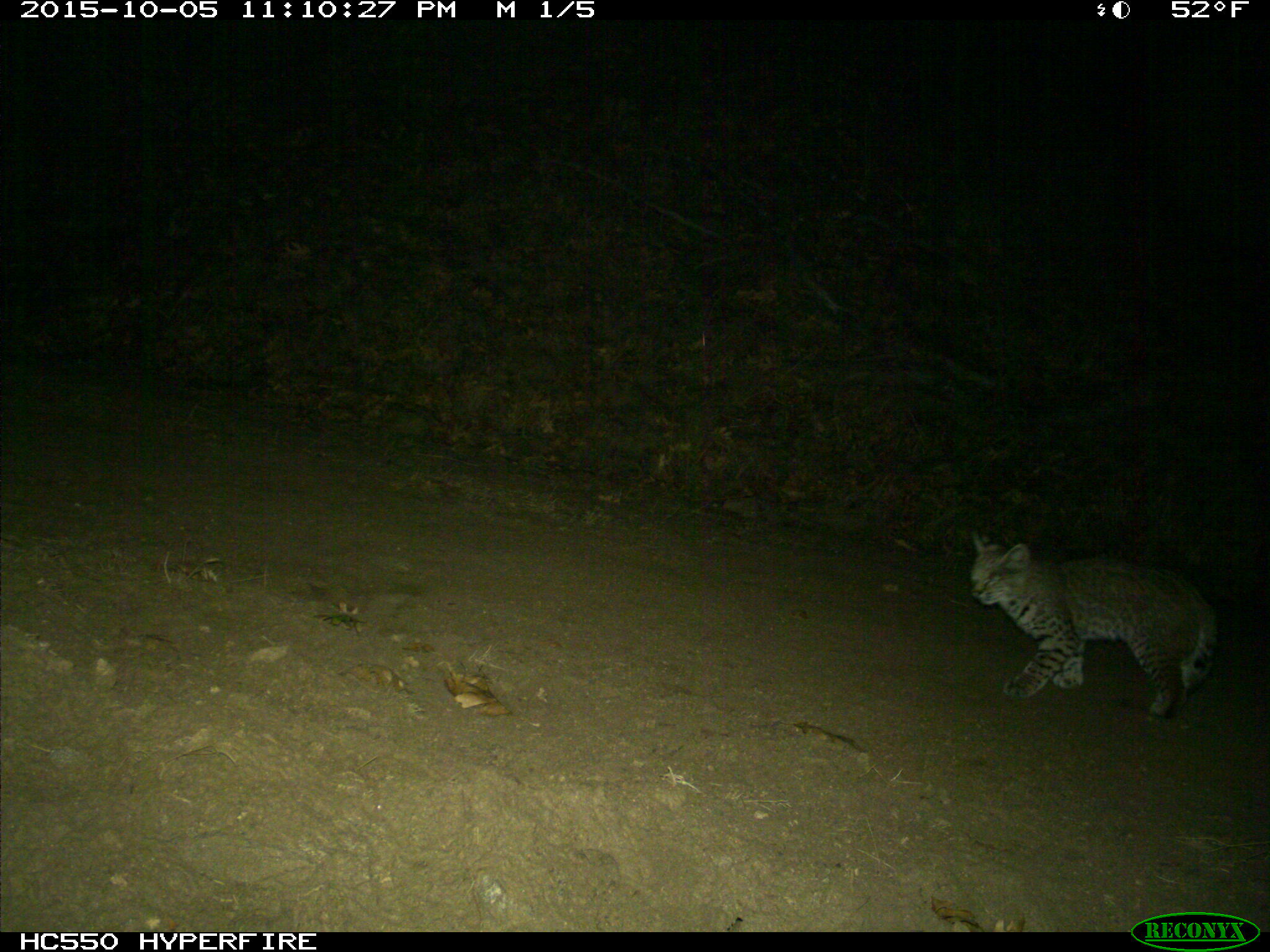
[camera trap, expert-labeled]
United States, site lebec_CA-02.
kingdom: Animalia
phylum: Chordata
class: Mammalia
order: Carnivora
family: Felidae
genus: Lynx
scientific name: Lynx rufus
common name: bobcat